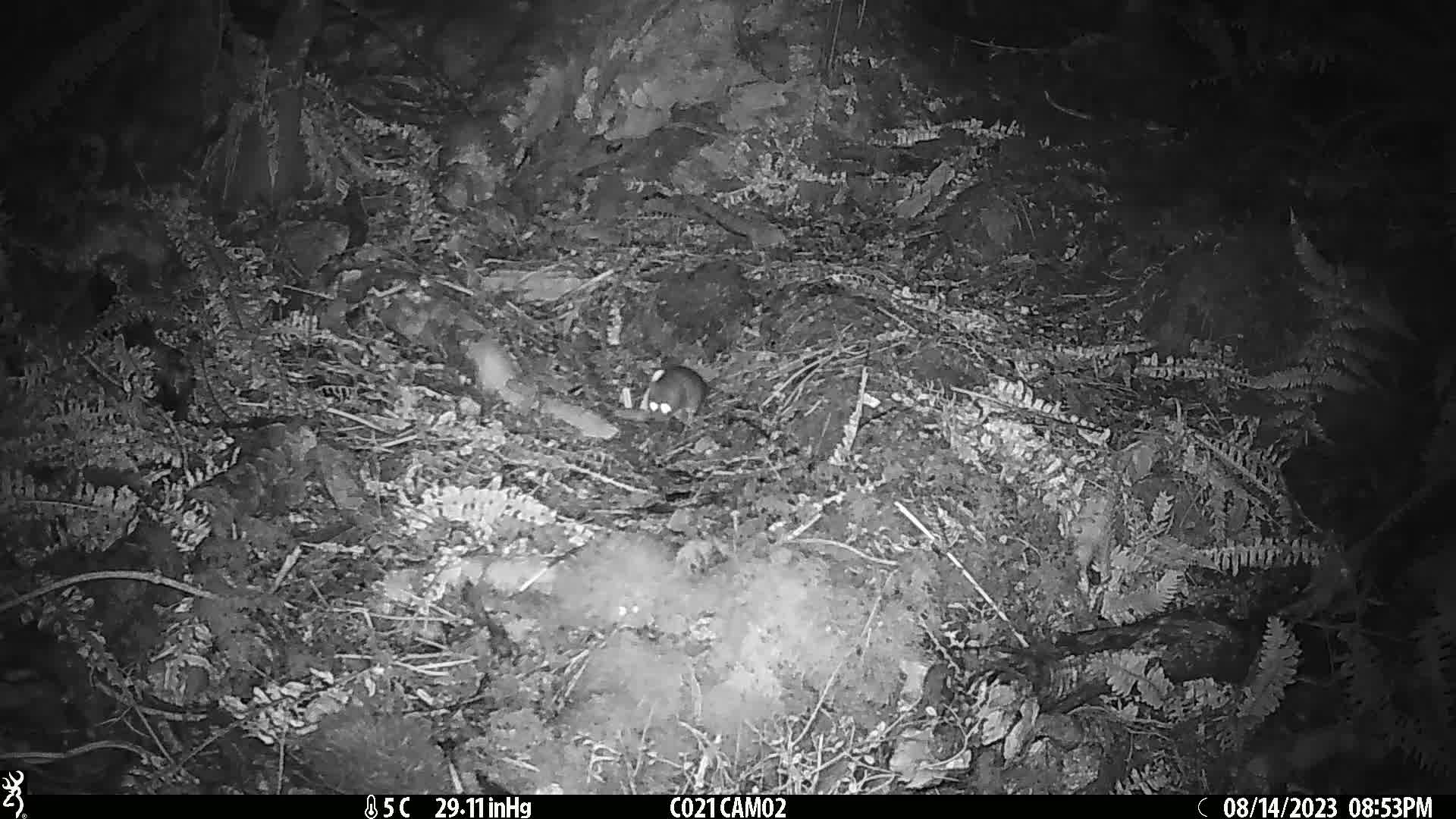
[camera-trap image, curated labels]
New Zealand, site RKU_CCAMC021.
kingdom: Animalia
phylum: Chordata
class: Mammalia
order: Rodentia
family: Muridae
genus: Rattus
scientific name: Rattus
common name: rat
Rat (Rattus).